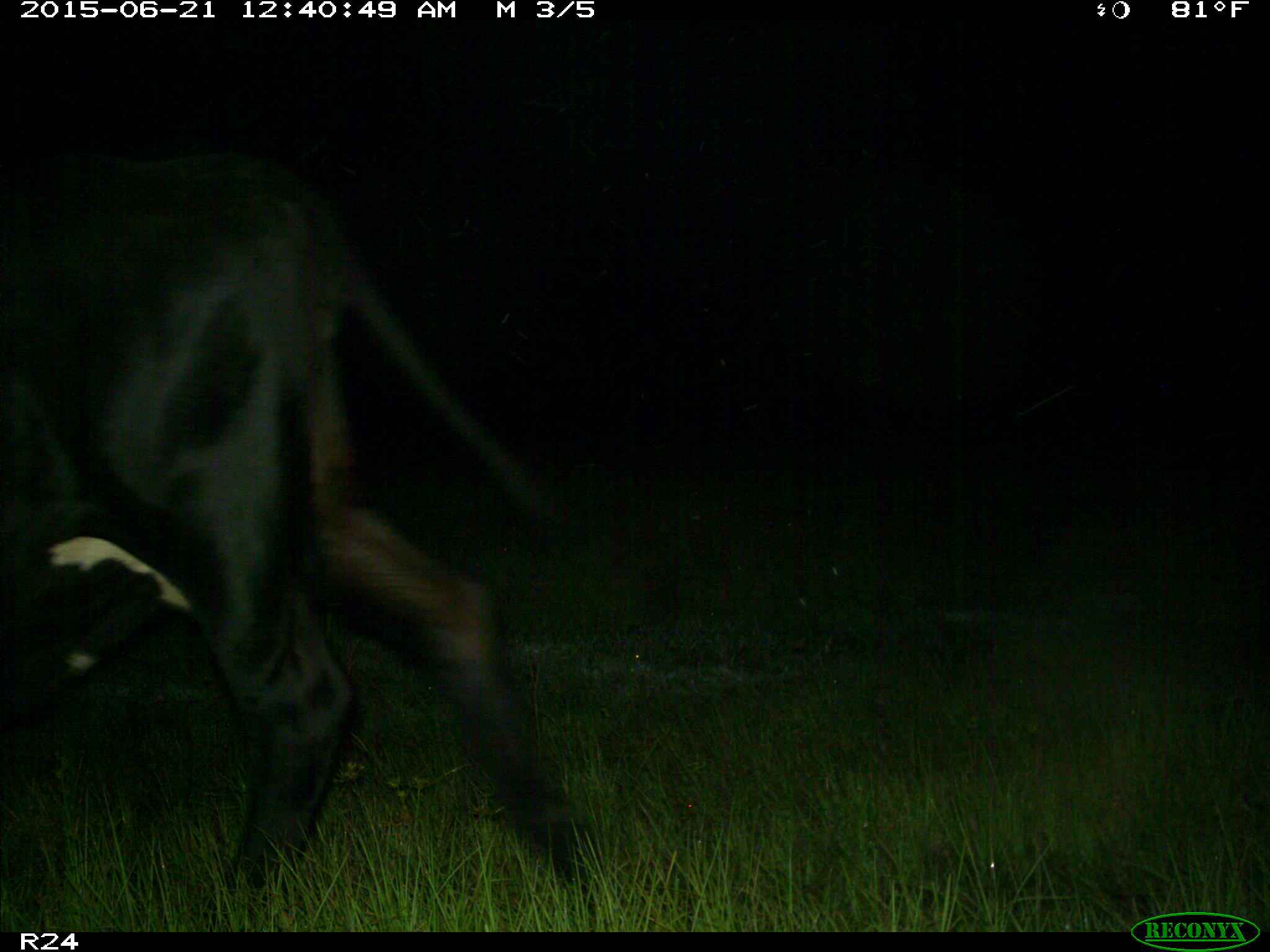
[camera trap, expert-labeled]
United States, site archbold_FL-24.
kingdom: Animalia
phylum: Chordata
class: Mammalia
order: Artiodactyla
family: Bovidae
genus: Bos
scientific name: Bos taurus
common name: domestic cow